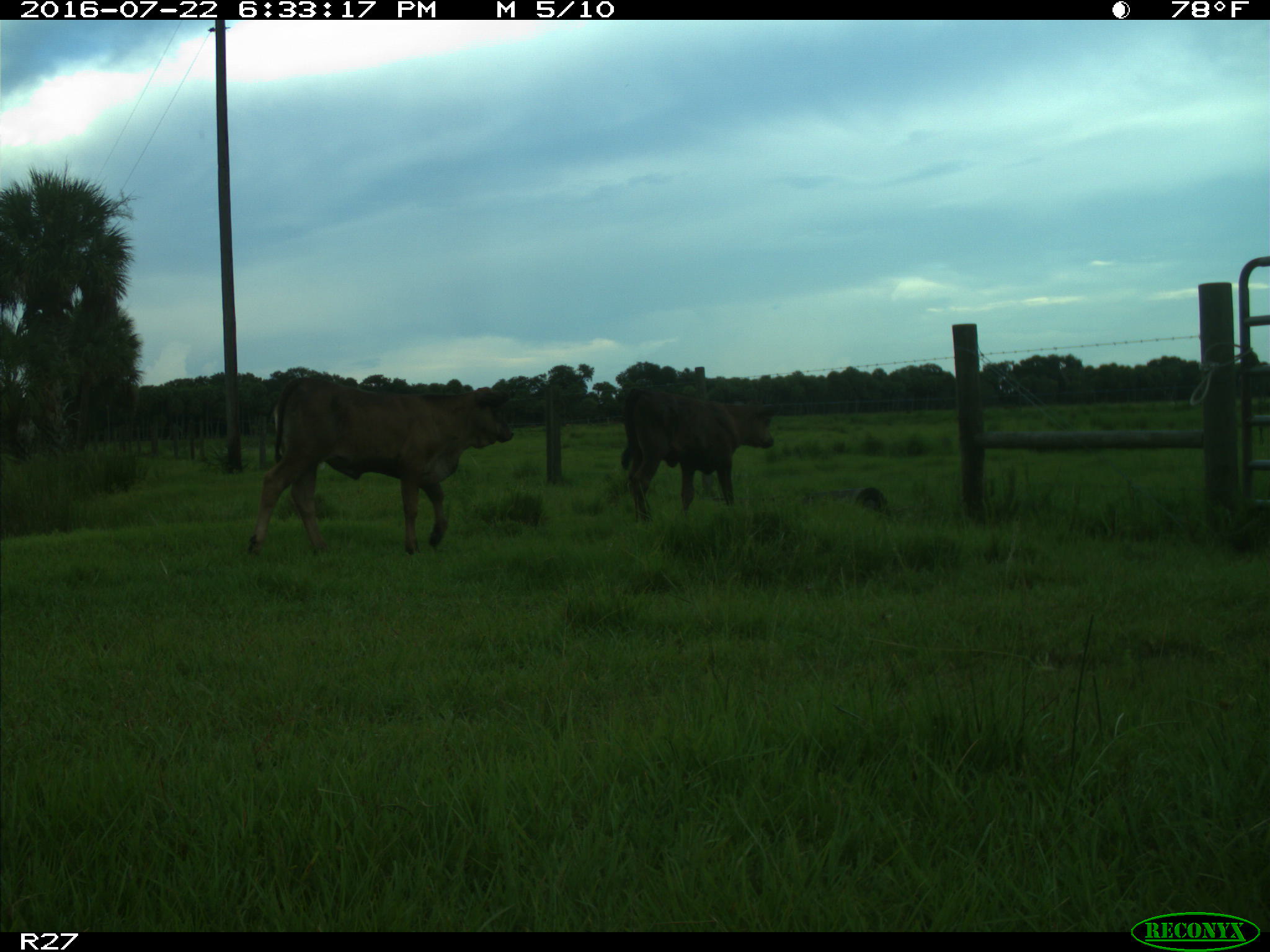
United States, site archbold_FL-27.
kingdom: Animalia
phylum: Chordata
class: Mammalia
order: Artiodactyla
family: Bovidae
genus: Bos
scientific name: Bos taurus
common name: domestic cow